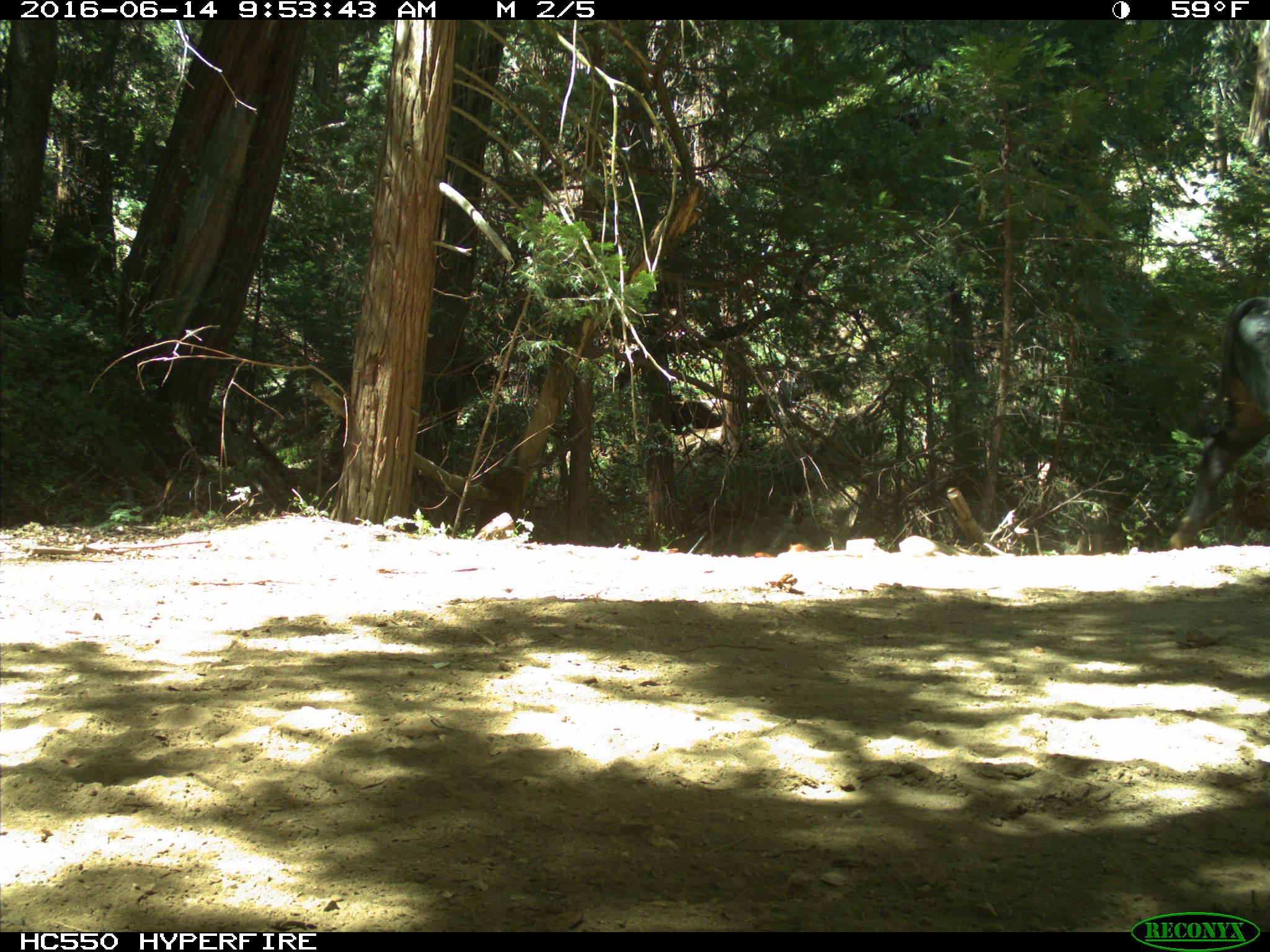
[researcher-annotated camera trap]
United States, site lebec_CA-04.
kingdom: Animalia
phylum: Chordata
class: Mammalia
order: Artiodactyla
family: Bovidae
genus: Bos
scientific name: Bos taurus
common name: domestic cow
Bos taurus (domestic cow).